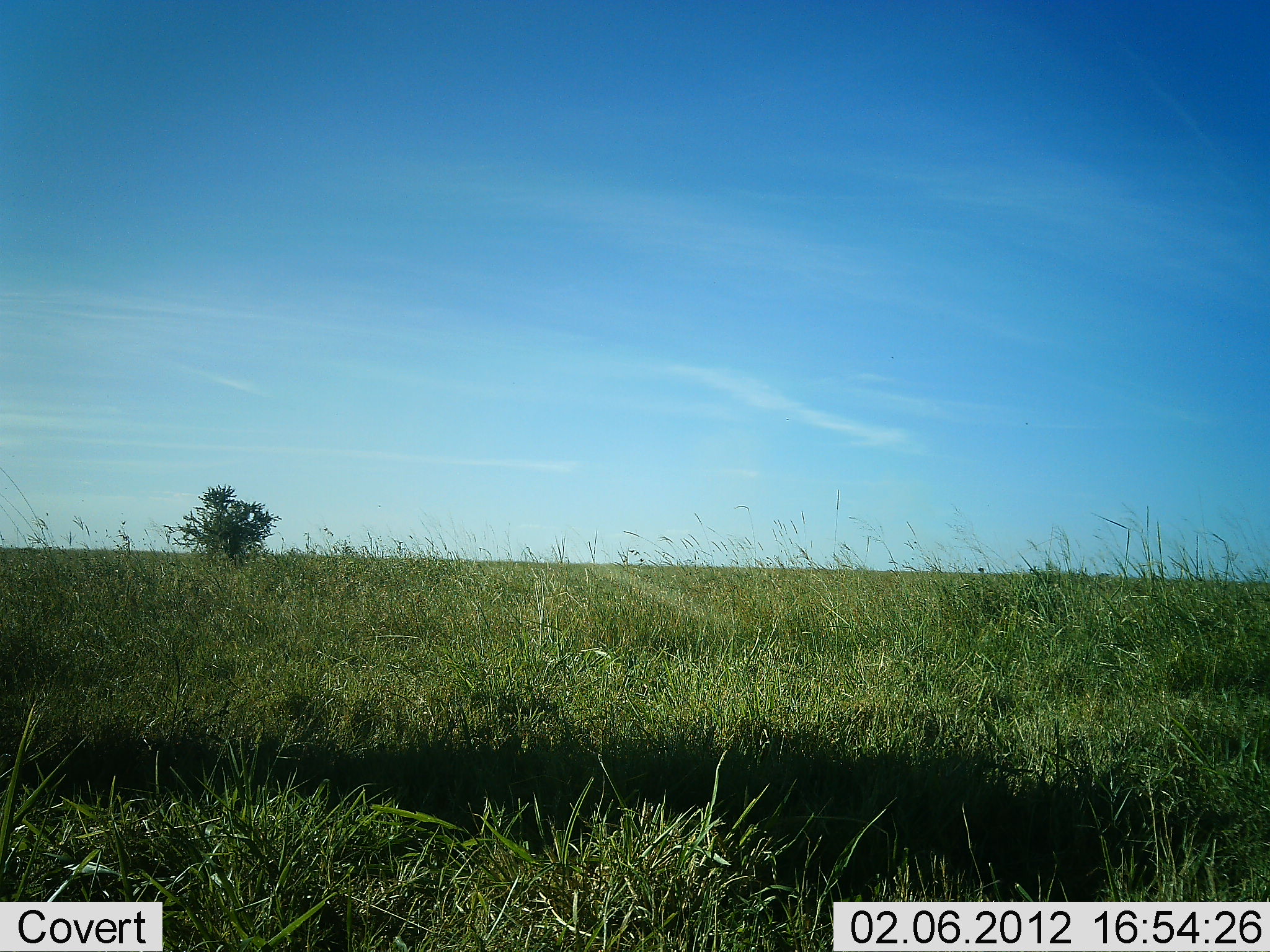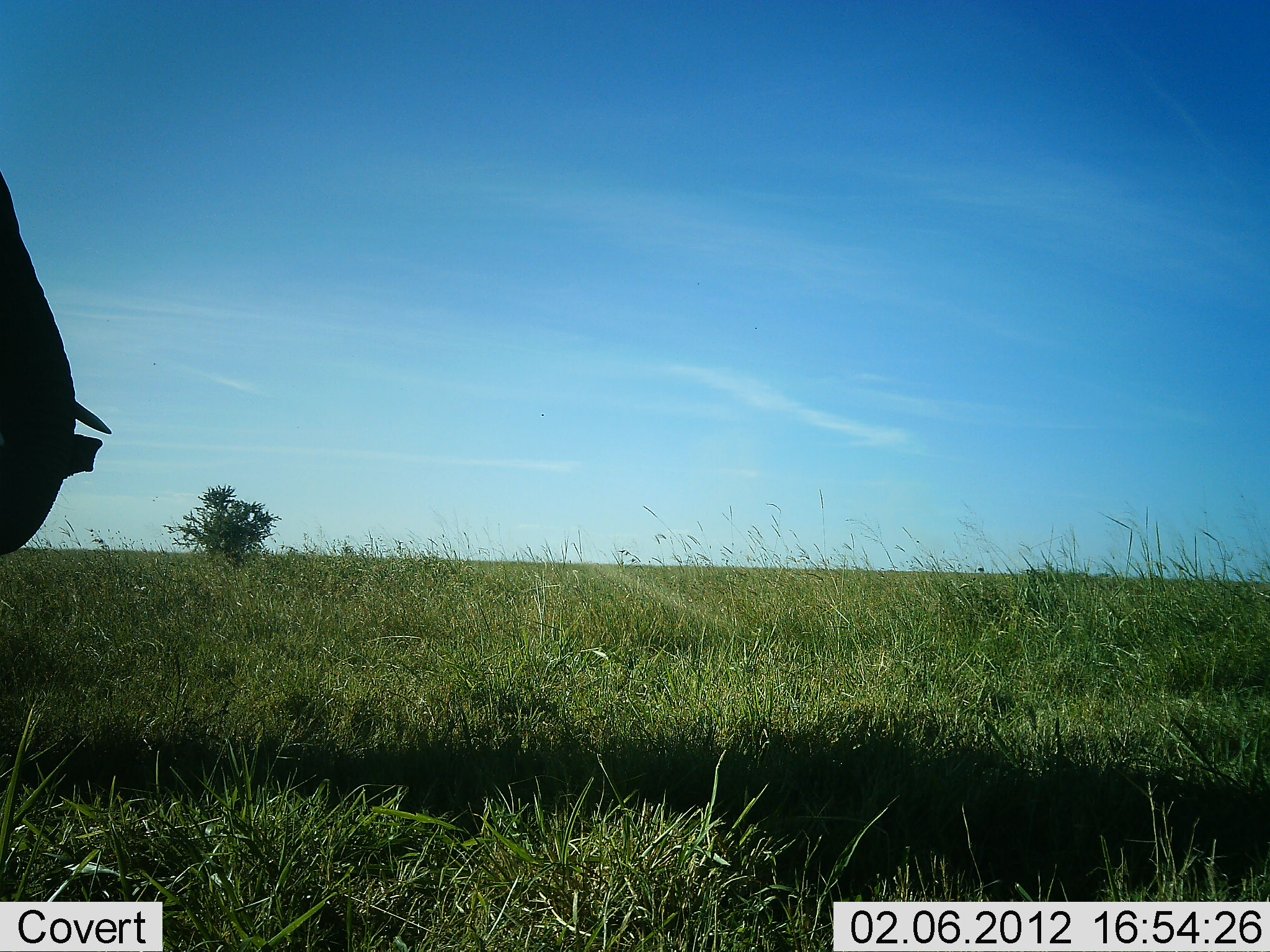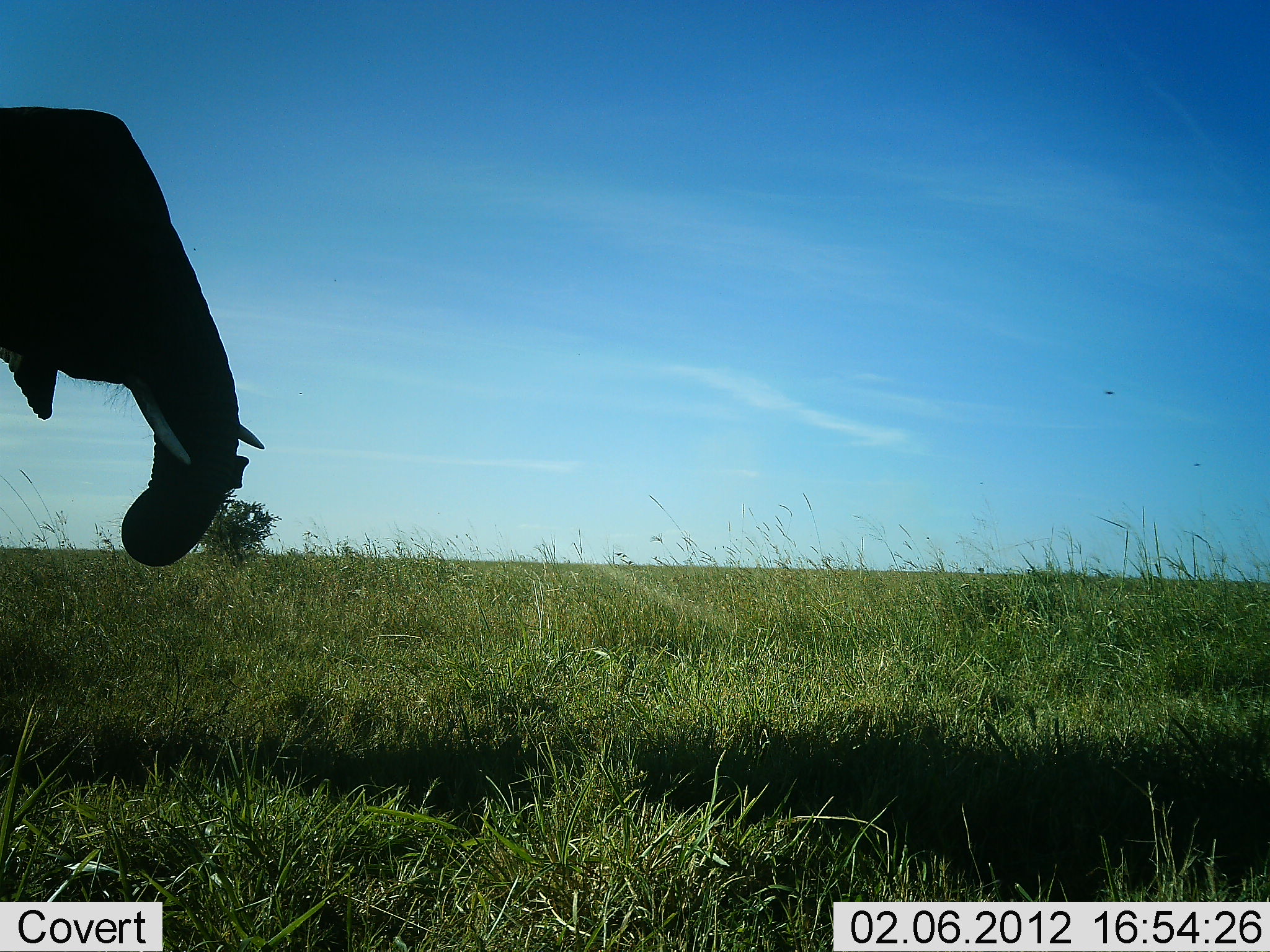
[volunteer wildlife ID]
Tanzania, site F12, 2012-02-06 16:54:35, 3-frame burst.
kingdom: Animalia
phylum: Chordata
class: Mammalia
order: Proboscidea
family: Elephantidae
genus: Loxodonta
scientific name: Loxodonta africana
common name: african bush elephant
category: elephant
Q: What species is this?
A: Elephant (african bush elephant) (Loxodonta africana).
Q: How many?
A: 1.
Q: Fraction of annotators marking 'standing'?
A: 8%.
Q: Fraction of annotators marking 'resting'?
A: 0%.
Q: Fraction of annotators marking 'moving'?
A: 92%.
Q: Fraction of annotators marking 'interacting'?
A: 0%.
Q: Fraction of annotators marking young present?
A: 0%.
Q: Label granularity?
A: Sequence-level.